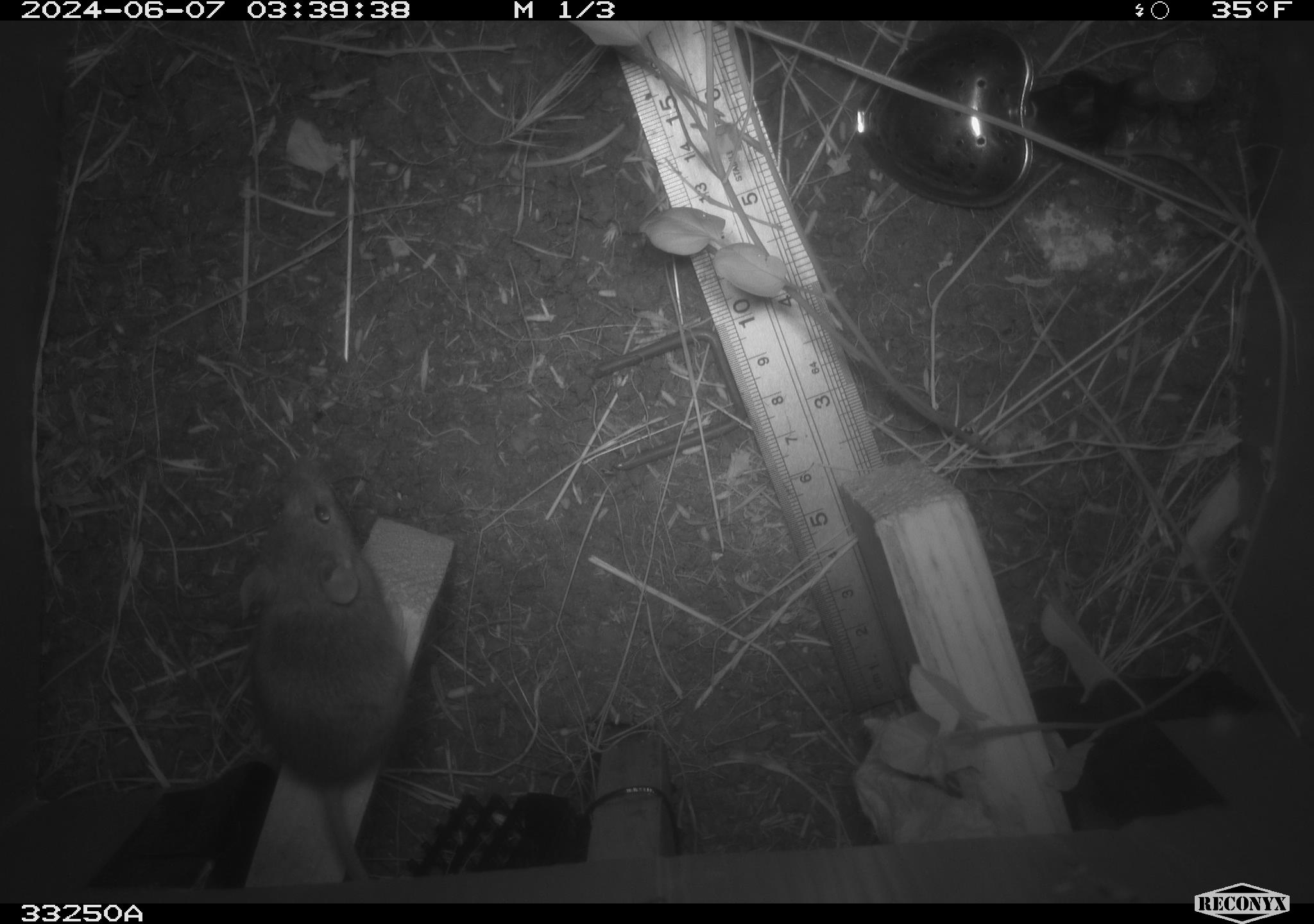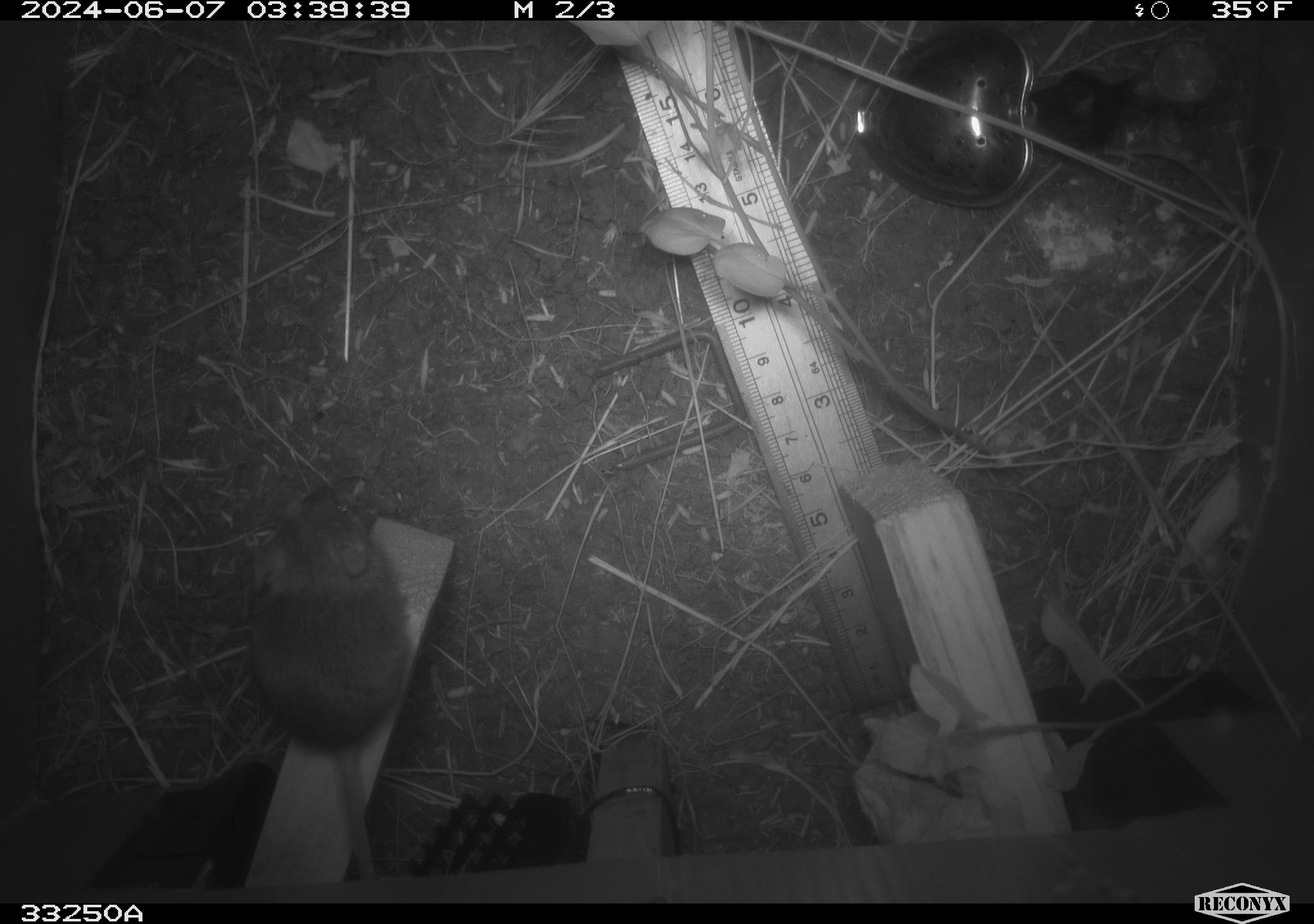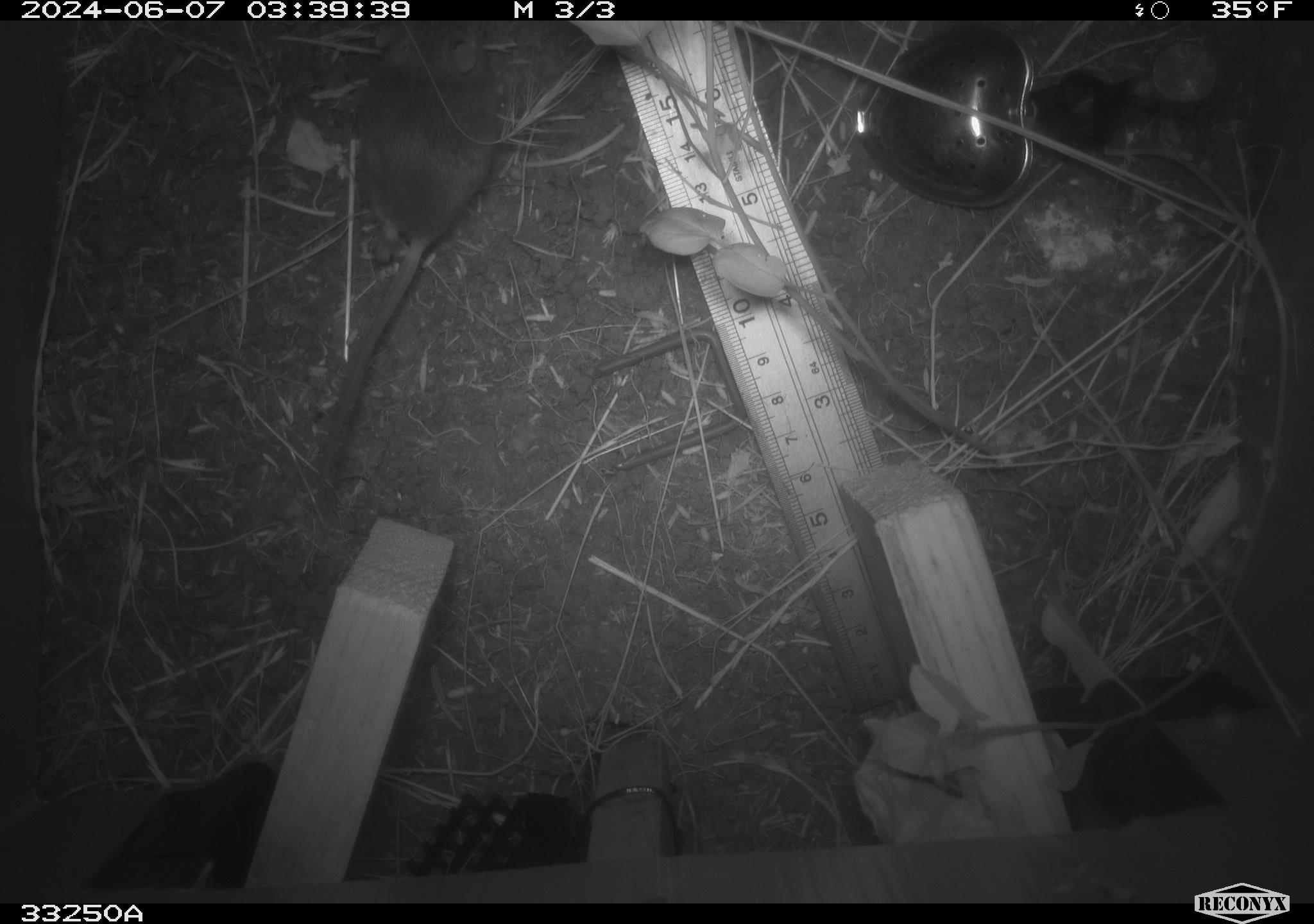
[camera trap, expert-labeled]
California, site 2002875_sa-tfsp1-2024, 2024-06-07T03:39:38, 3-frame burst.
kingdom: Animalia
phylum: Chordata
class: Mammalia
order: Rodentia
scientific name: Rodentia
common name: mouse species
Mouse species (Rodentia).